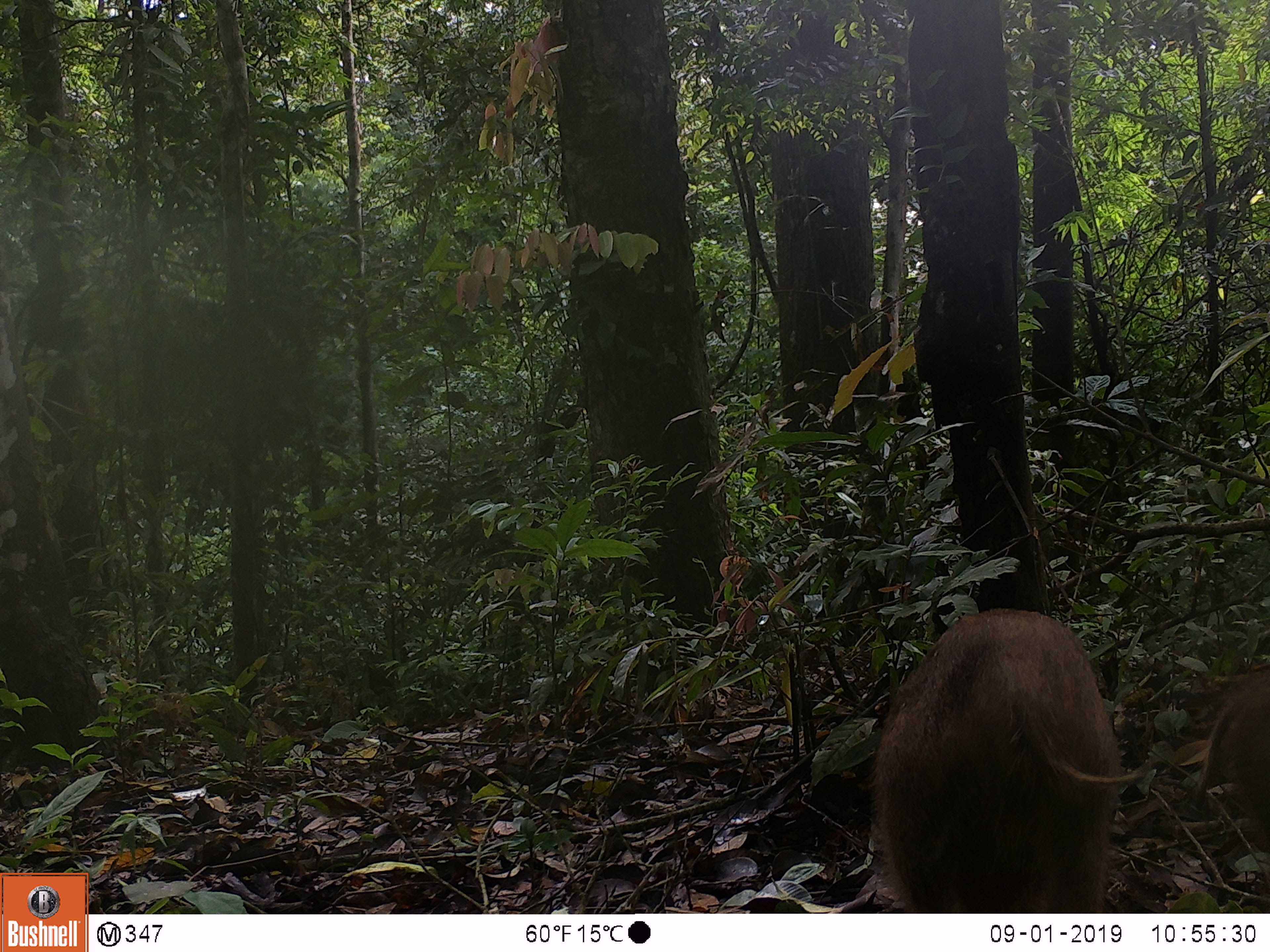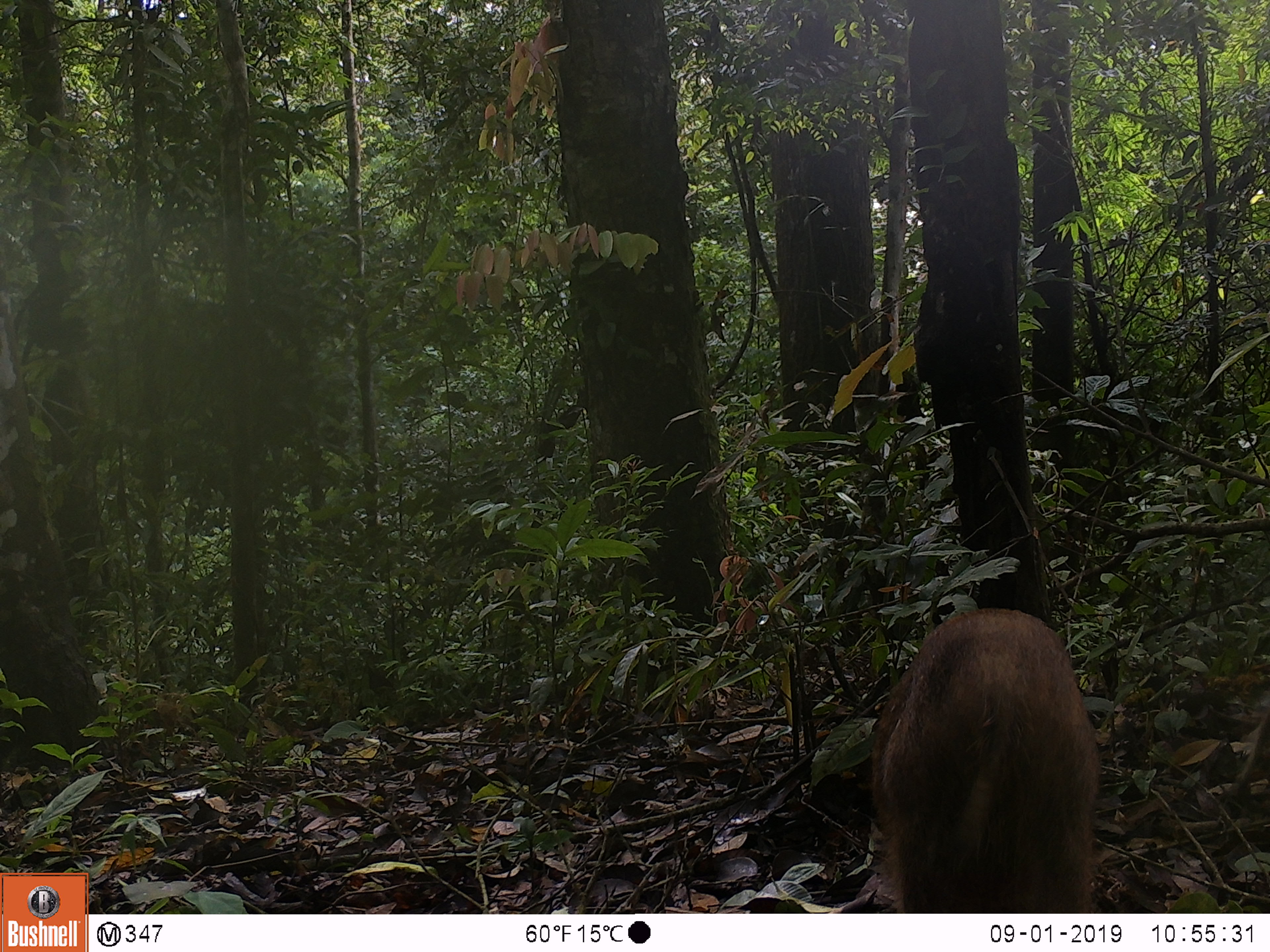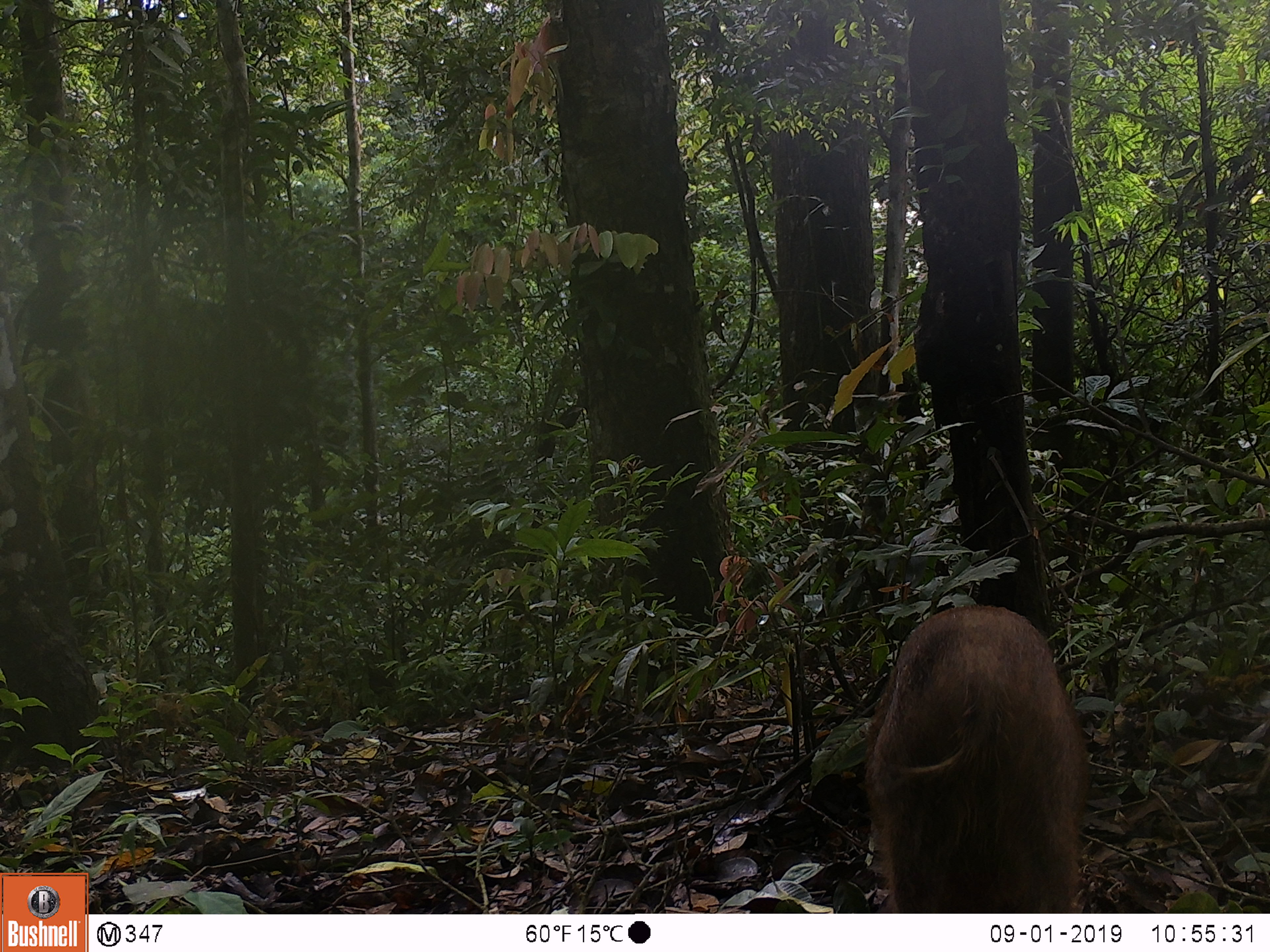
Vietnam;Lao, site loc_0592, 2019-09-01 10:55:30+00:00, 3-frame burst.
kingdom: Animalia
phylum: Chordata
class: Mammalia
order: Artiodactyla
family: Suidae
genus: Sus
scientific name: Sus scrofa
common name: eurasian wild pig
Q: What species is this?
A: Eurasian wild pig (Sus scrofa).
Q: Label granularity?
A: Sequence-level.